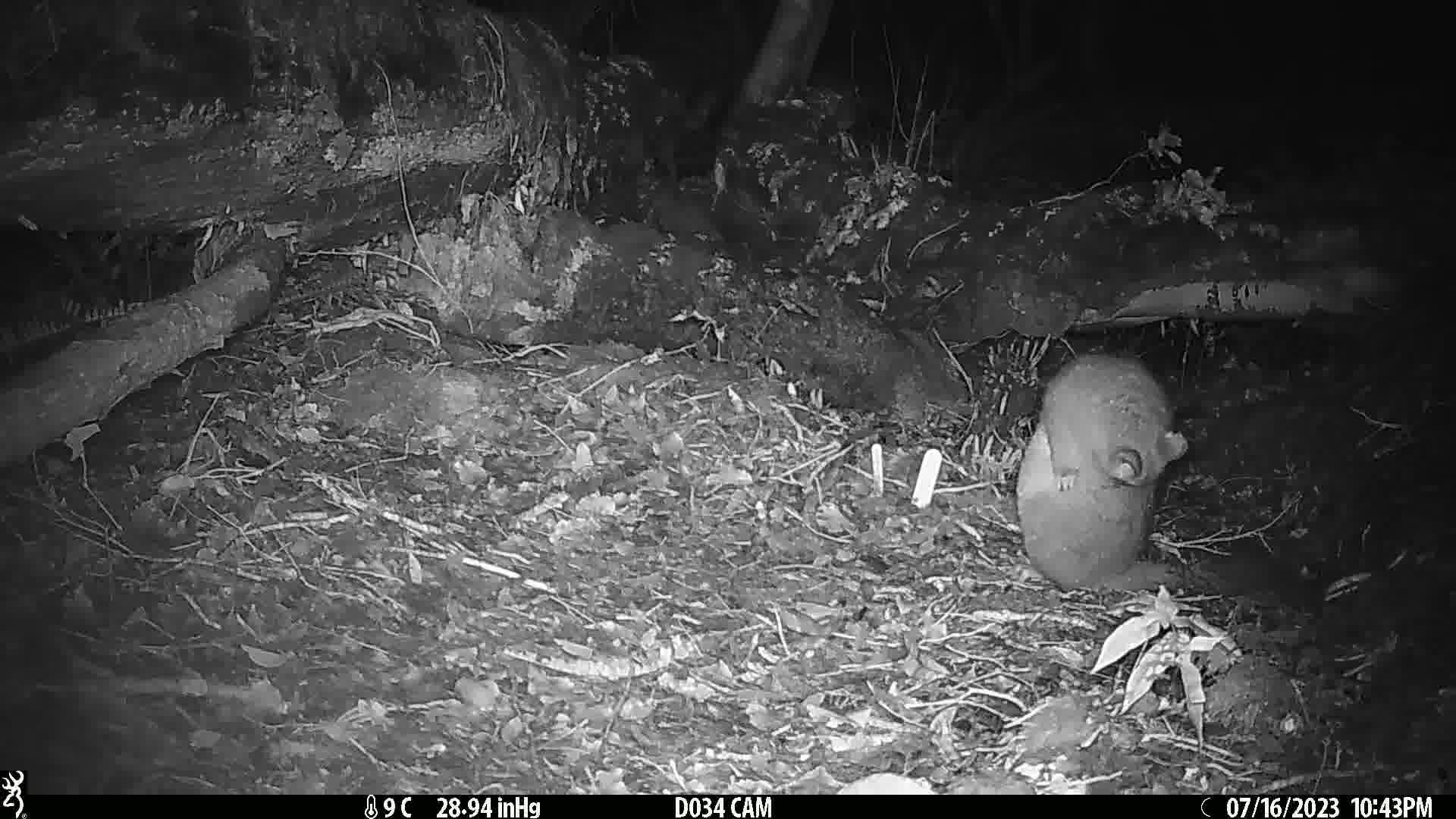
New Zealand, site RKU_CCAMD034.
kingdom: Animalia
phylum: Chordata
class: Mammalia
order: Diprotodontia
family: Phalangeridae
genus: Trichosurus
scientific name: Trichosurus vulpecula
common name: common brushtail possum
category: possum